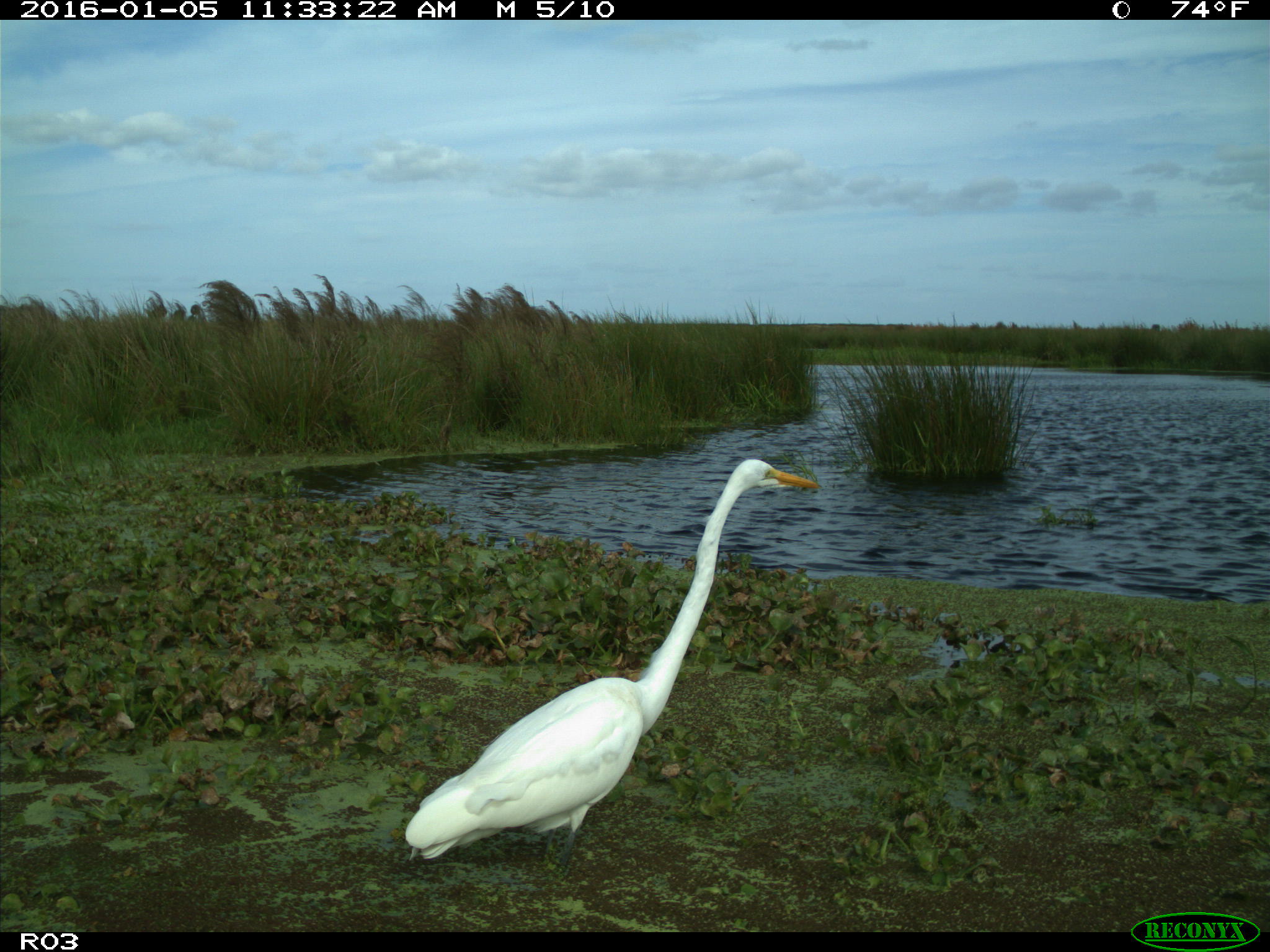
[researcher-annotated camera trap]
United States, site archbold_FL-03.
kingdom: Animalia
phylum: Chordata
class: Aves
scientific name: Aves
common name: birds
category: unidentified bird